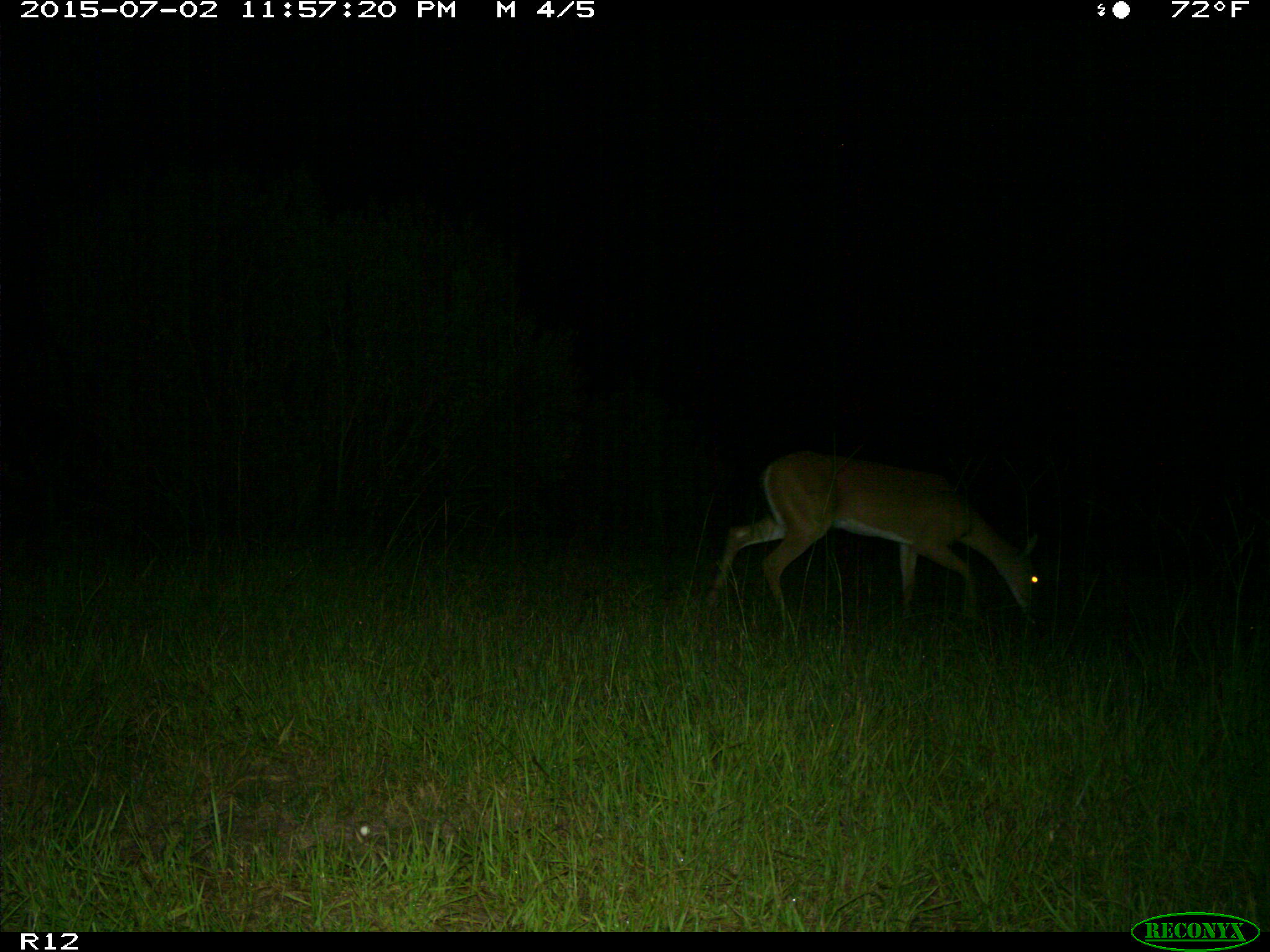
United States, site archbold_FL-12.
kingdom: Animalia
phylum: Chordata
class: Mammalia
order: Artiodactyla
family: Cervidae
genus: Odocoileus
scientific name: Odocoileus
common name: deer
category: unidentified deer